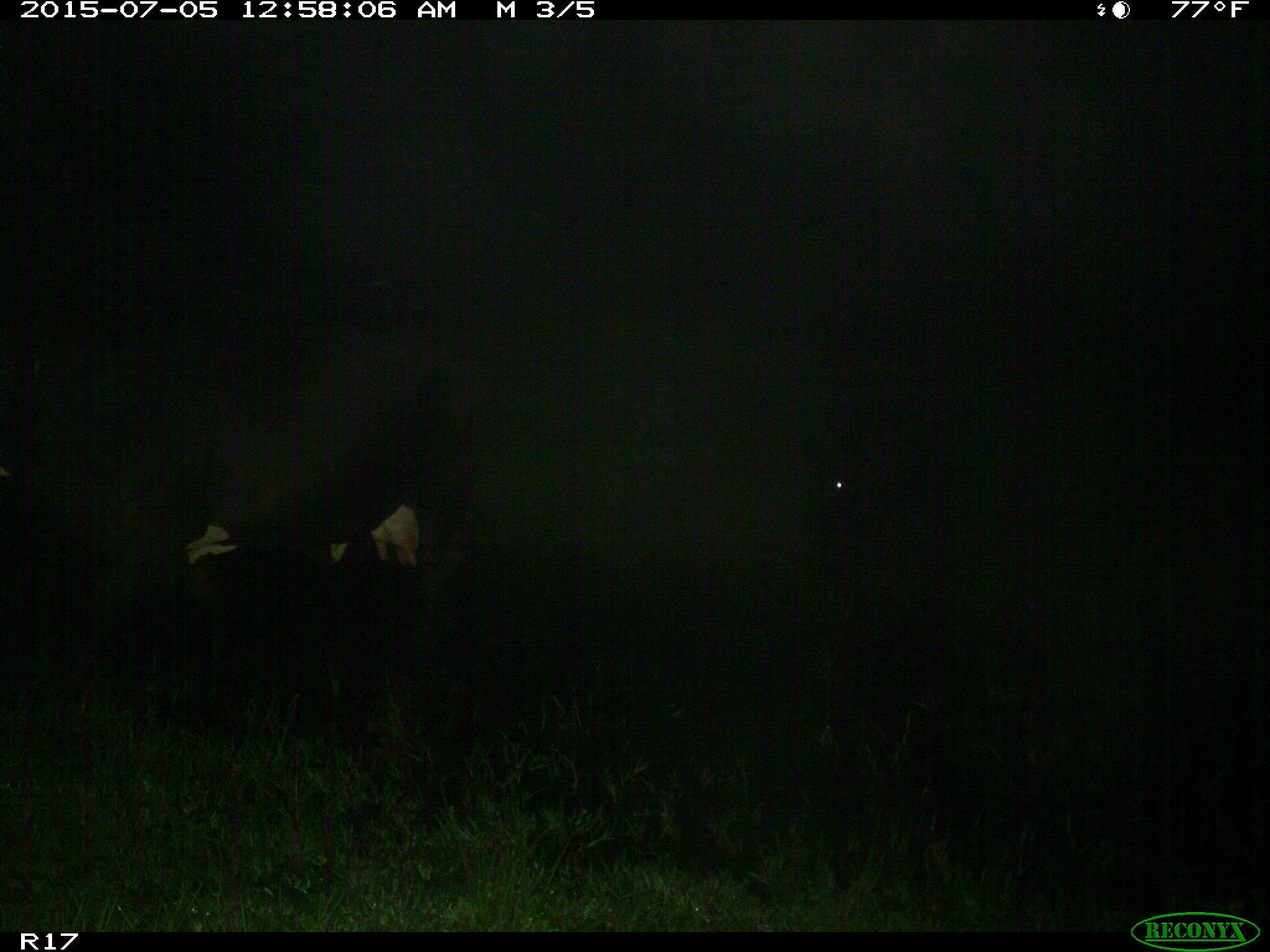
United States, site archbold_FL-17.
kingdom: Animalia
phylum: Chordata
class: Mammalia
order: Artiodactyla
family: Bovidae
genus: Bos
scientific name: Bos taurus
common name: domestic cow